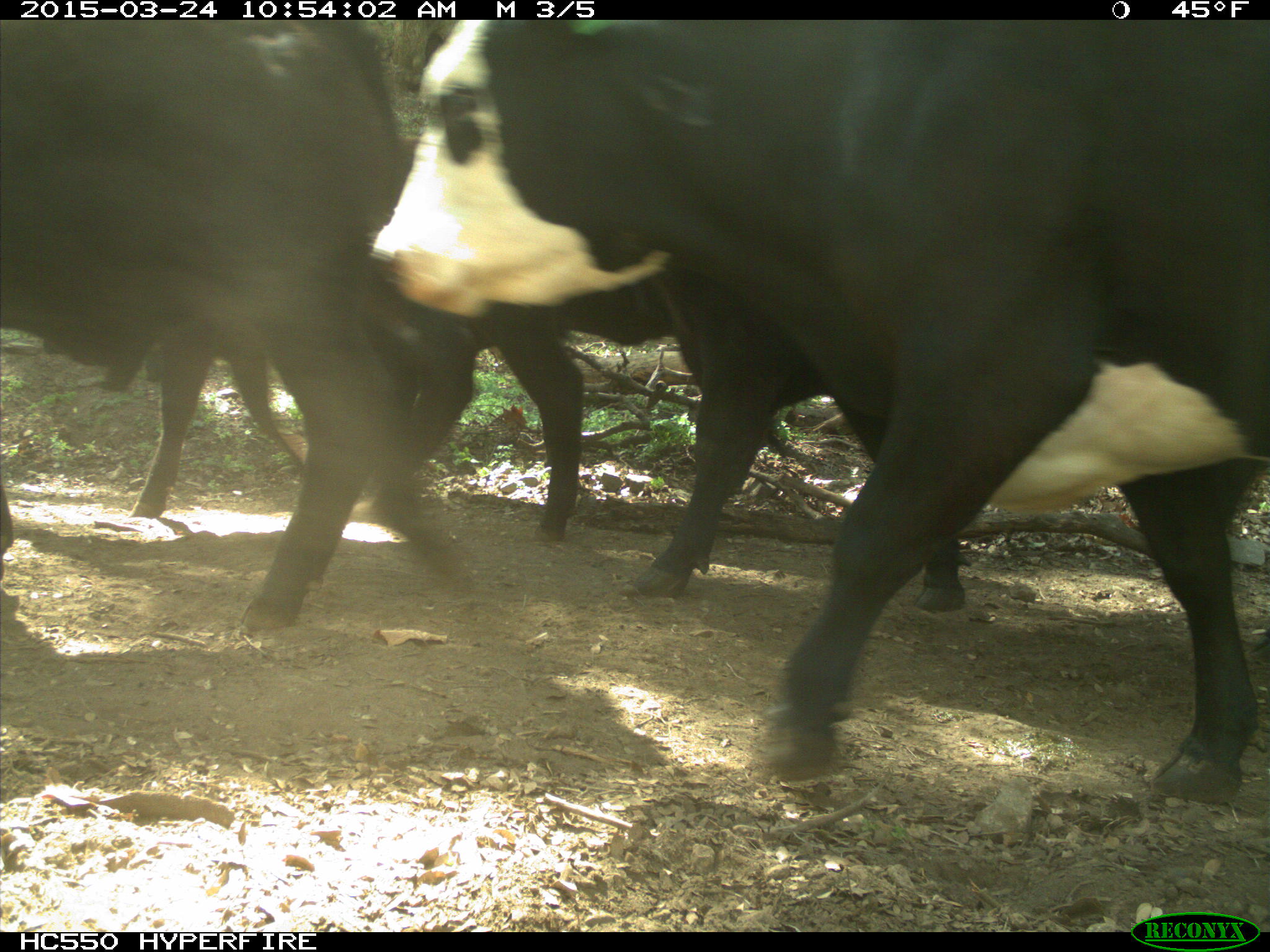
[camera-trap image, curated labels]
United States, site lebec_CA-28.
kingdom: Animalia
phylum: Chordata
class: Mammalia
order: Artiodactyla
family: Bovidae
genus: Bos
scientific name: Bos taurus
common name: domestic cow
Bos taurus (domestic cow).